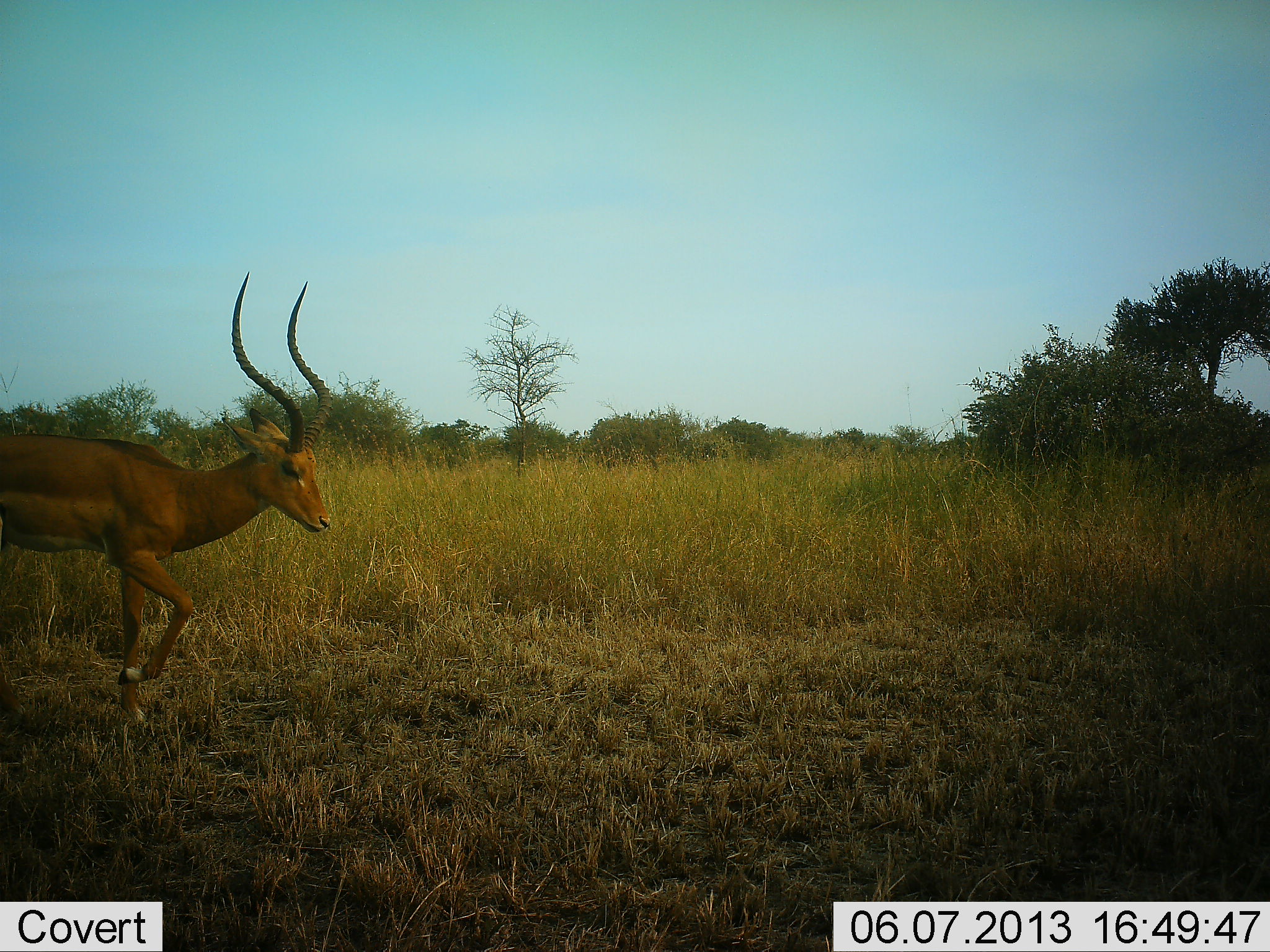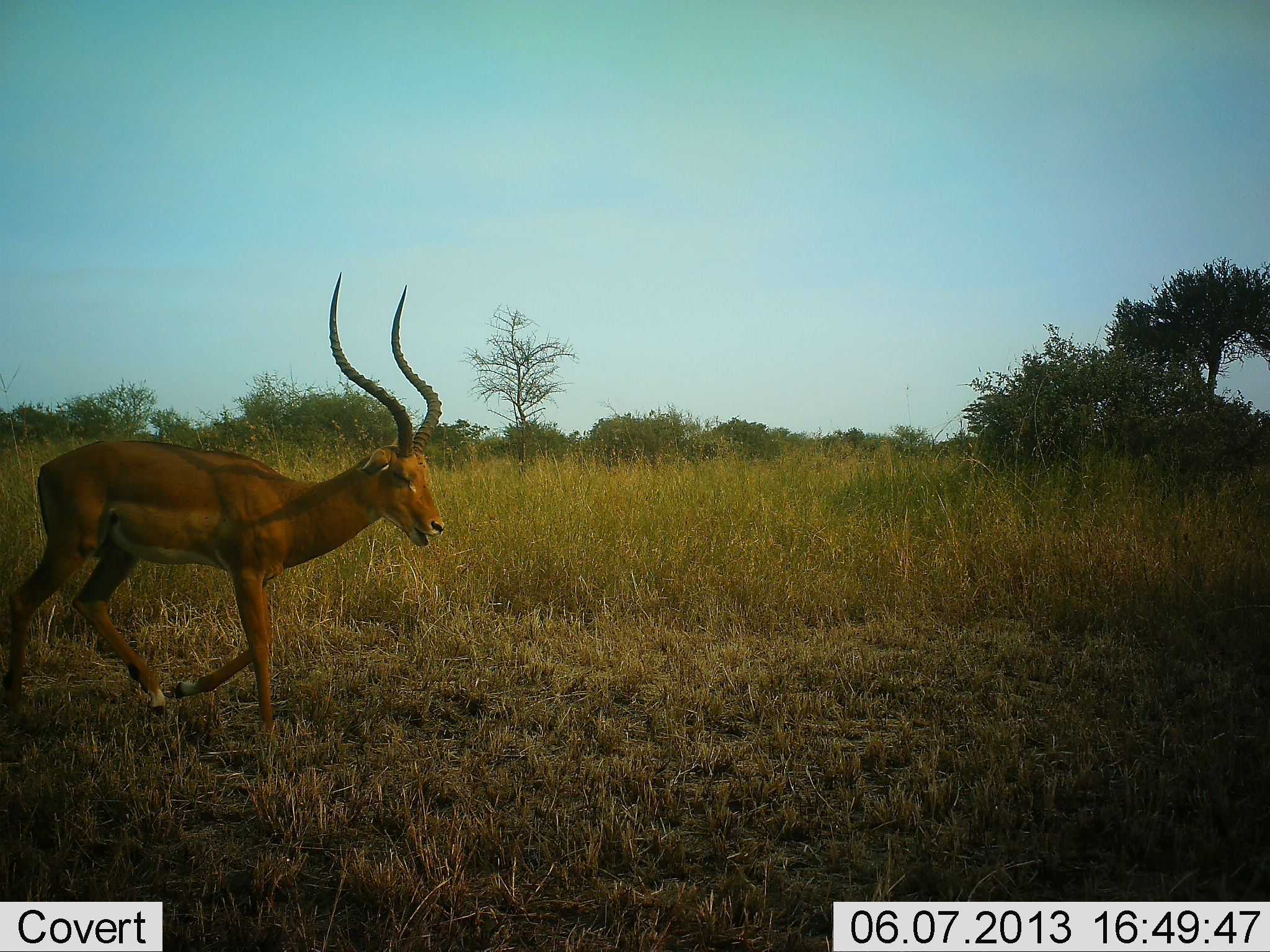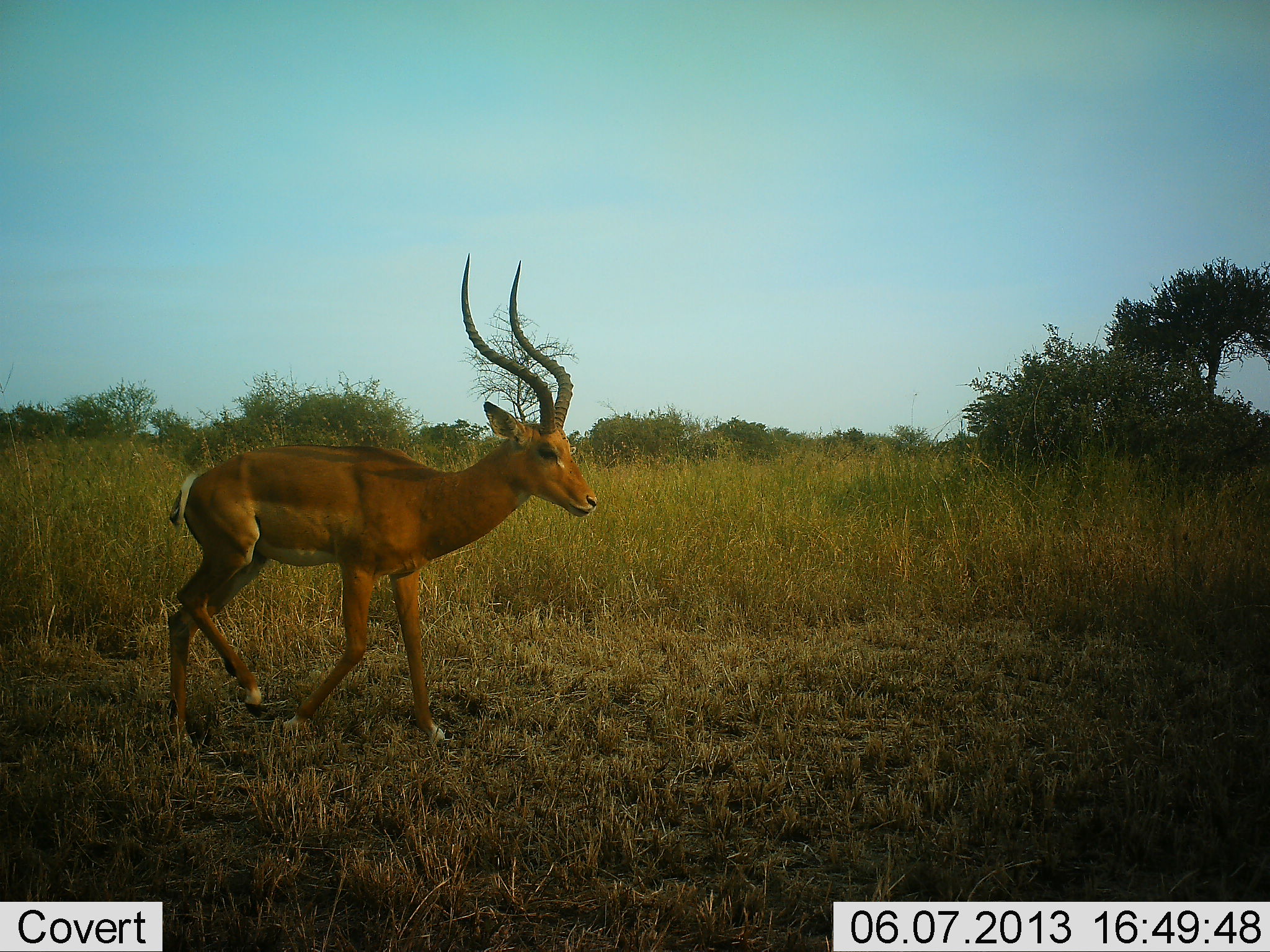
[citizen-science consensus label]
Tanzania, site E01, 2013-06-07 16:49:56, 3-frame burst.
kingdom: Animalia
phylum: Chordata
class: Mammalia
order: Artiodactyla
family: Bovidae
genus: Aepyceros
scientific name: Aepyceros melampus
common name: impala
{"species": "impala (Aepyceros melampus)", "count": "1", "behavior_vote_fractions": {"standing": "0%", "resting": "0%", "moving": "100%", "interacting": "0%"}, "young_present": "0%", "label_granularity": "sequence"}